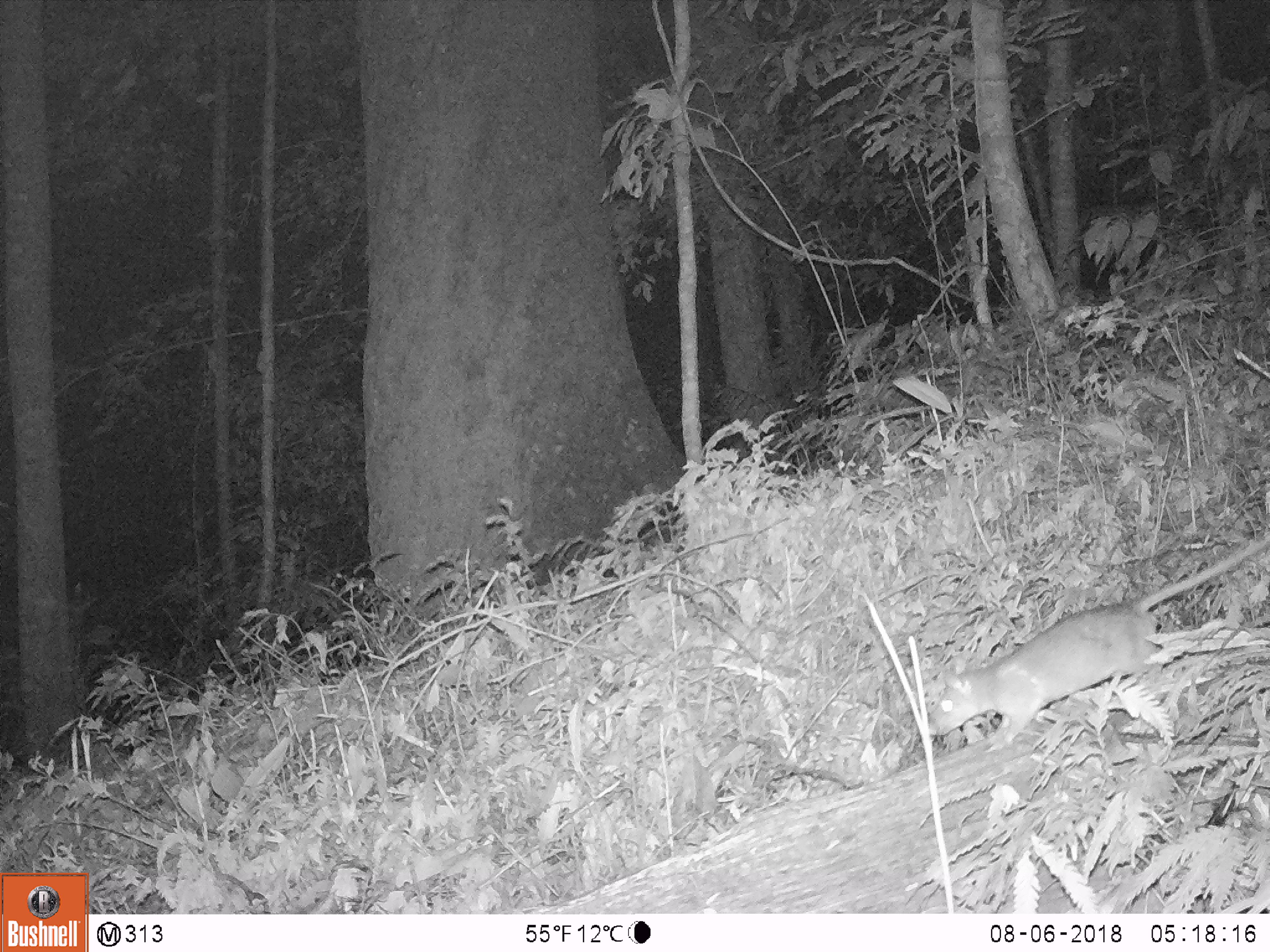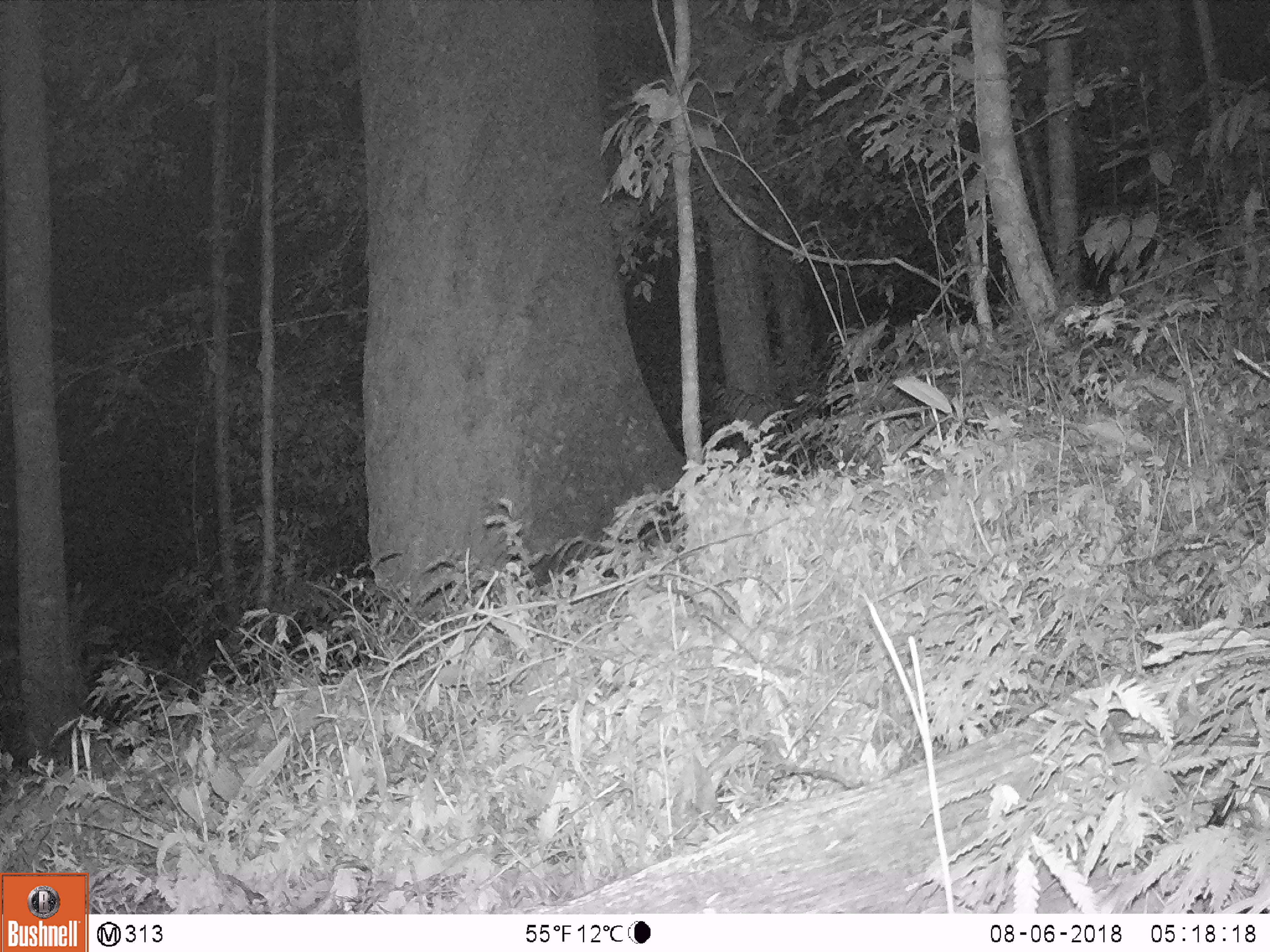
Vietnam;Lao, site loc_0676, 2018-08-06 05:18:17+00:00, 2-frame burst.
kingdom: Animalia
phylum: Chordata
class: Mammalia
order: Rodentia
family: Muridae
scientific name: Muridae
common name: old-world mice and rats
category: unidentified murid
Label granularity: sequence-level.